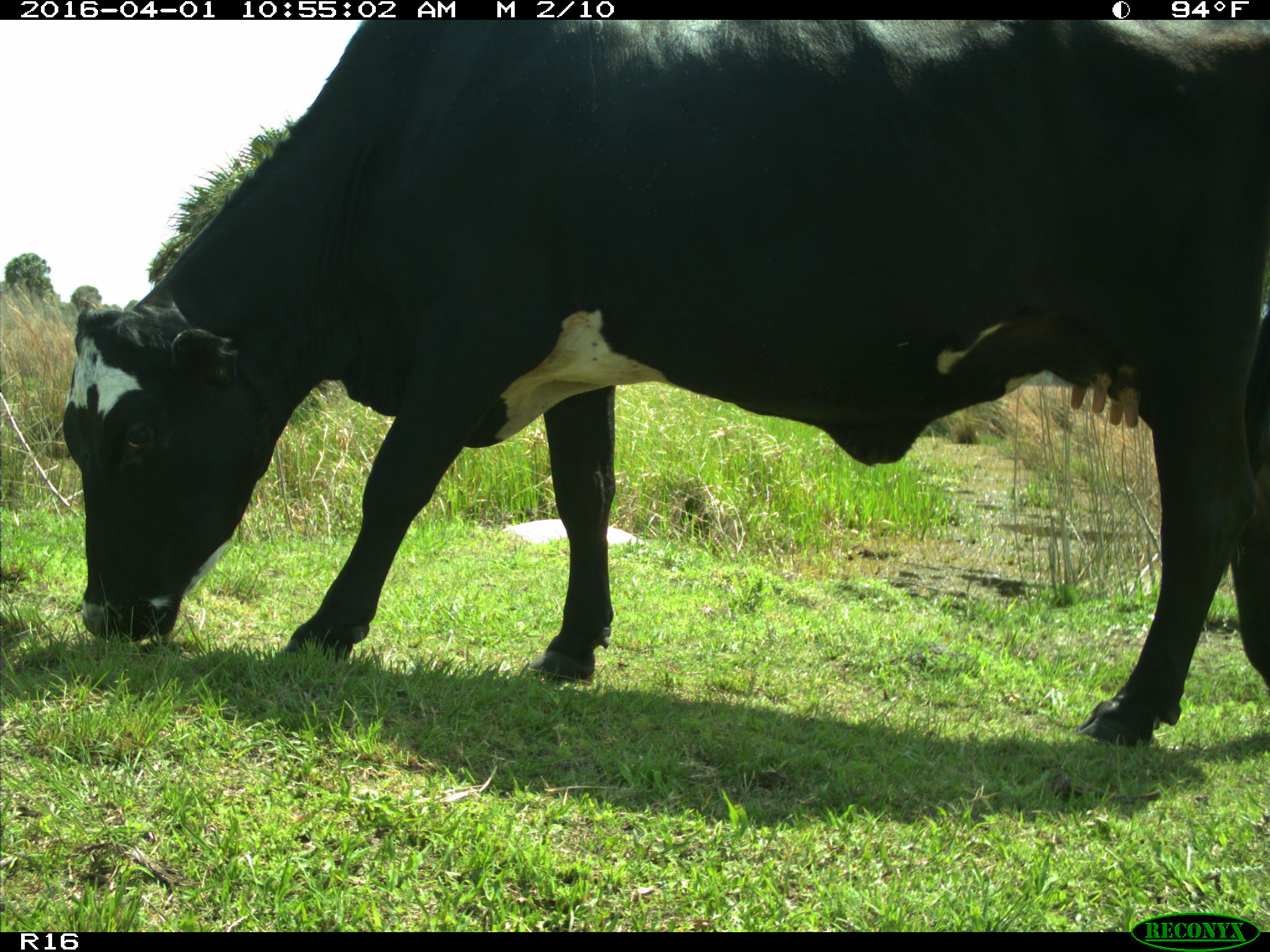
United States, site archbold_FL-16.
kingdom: Animalia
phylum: Chordata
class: Mammalia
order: Artiodactyla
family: Bovidae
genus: Bos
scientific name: Bos taurus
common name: domestic cow